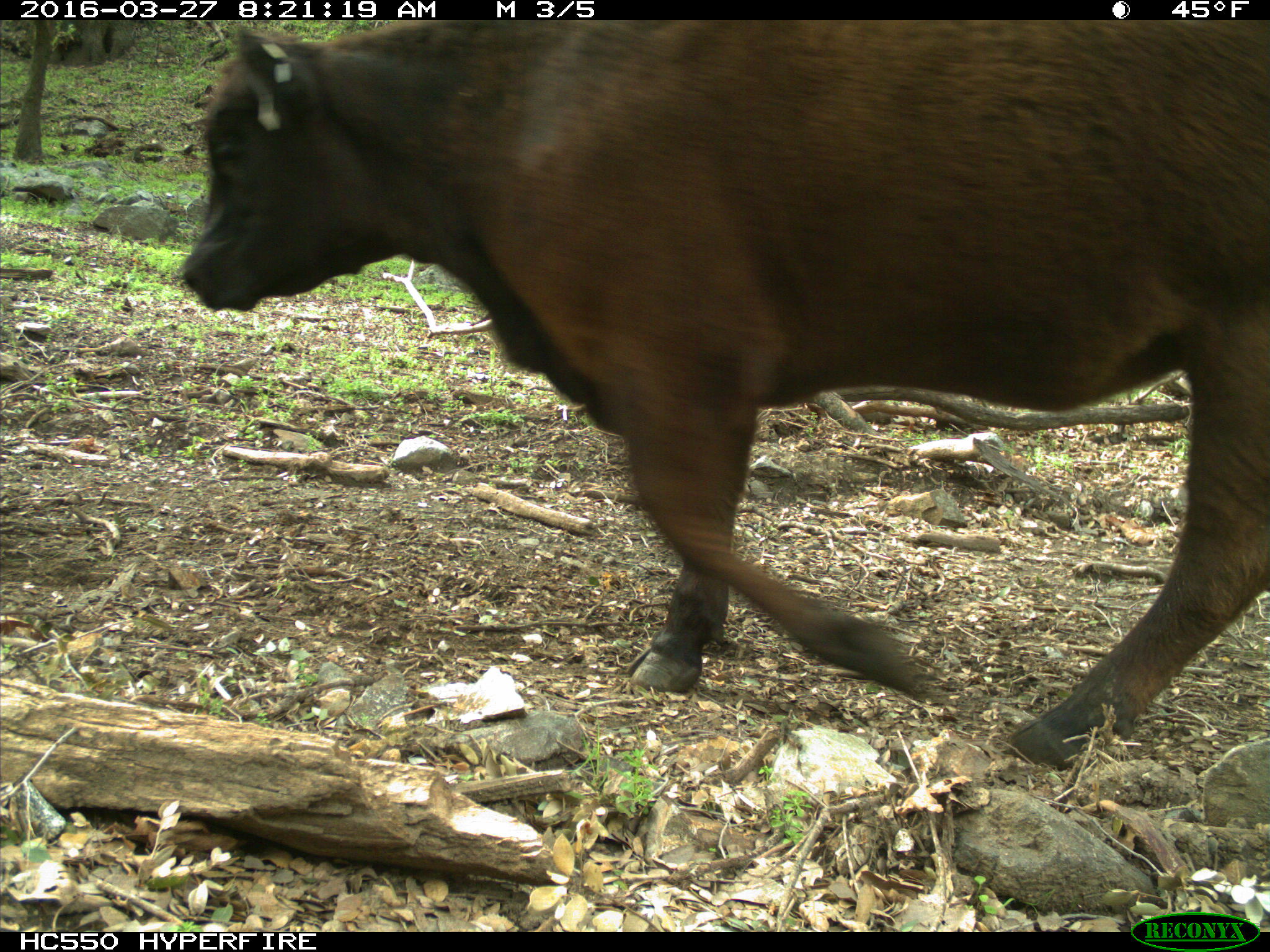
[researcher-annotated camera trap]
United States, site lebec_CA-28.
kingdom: Animalia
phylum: Chordata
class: Mammalia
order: Artiodactyla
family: Bovidae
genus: Bos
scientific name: Bos taurus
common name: domestic cow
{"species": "Bos taurus (domestic cow)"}